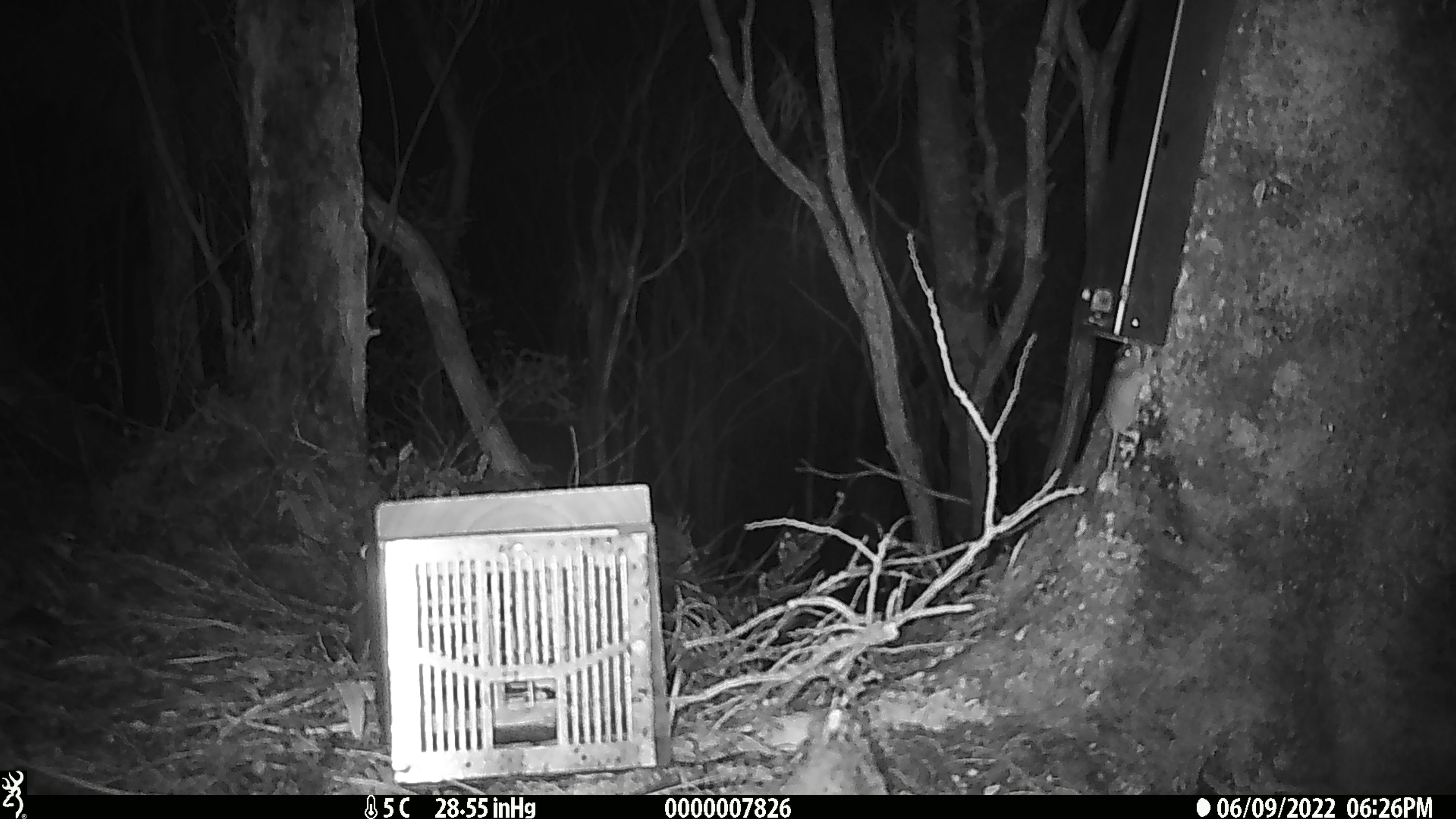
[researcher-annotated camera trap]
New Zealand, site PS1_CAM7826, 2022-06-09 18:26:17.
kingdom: Animalia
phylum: Chordata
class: Mammalia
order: Rodentia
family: Muridae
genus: Mus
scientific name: Mus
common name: mouse